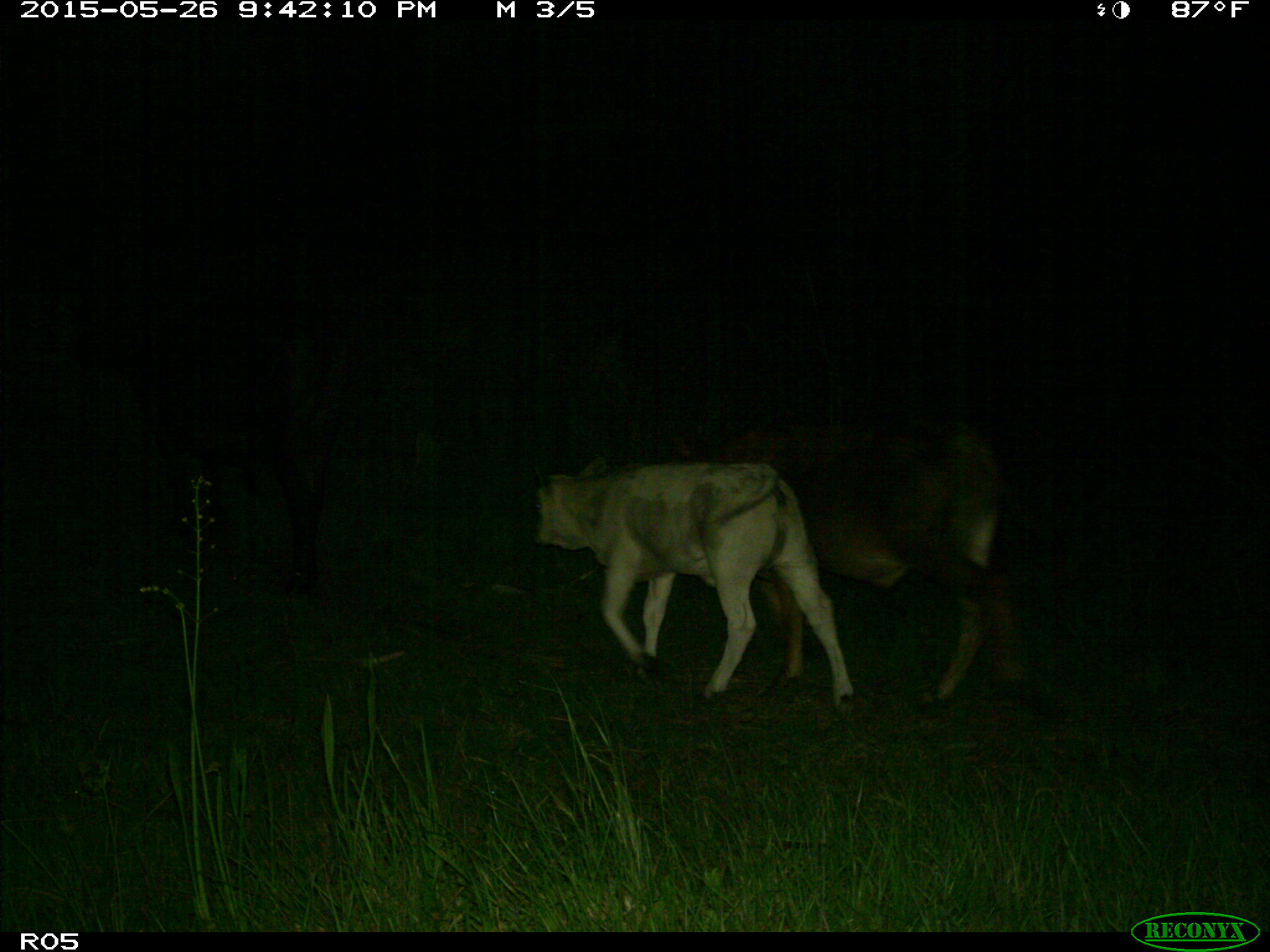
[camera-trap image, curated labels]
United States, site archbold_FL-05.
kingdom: Animalia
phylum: Chordata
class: Mammalia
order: Artiodactyla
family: Bovidae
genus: Bos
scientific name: Bos taurus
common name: domestic cow